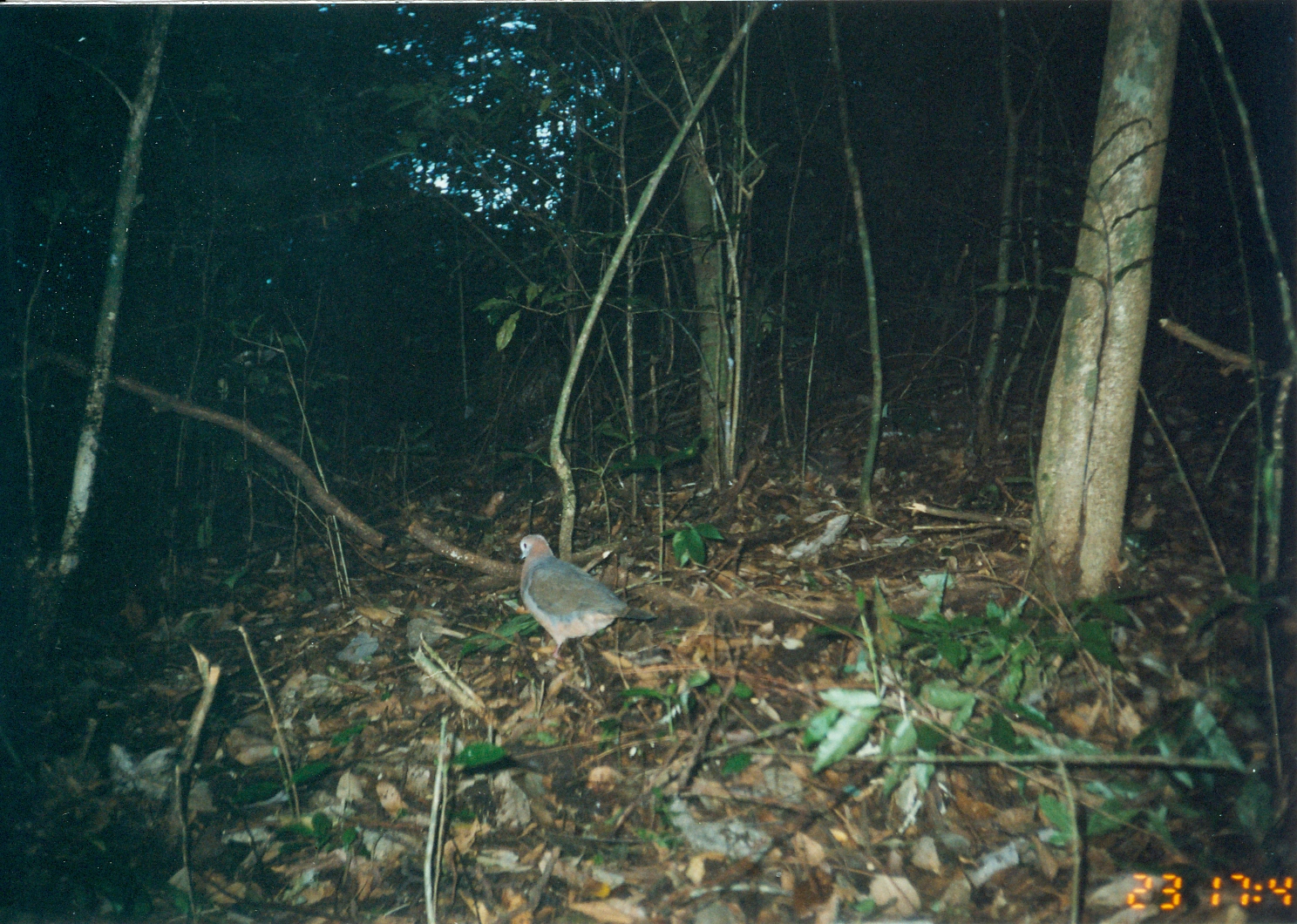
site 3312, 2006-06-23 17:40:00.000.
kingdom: Animalia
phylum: Chordata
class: Aves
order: Columbiformes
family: Columbidae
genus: Columba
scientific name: Columba larvata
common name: lemon dove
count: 1